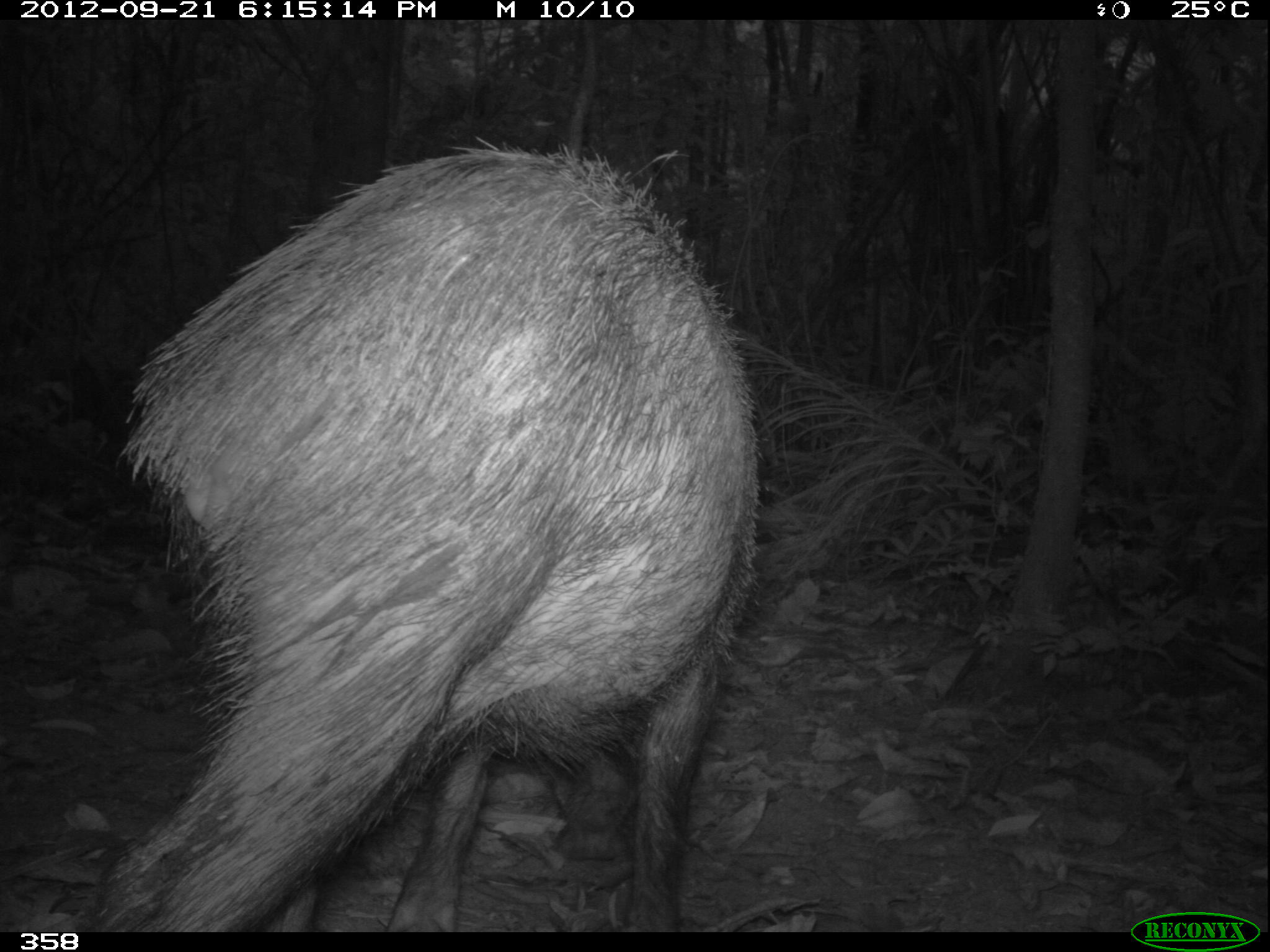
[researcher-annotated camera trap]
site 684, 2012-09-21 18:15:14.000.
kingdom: Animalia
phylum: Chordata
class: Mammalia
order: Artiodactyla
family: Tayassuidae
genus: Tayassu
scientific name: Tayassu pecari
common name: white-lipped peccary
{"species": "Tayassu pecari (white-lipped peccary)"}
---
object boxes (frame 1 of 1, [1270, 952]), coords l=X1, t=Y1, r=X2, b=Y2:
tayassu pecari: l=85, t=126, r=769, b=931